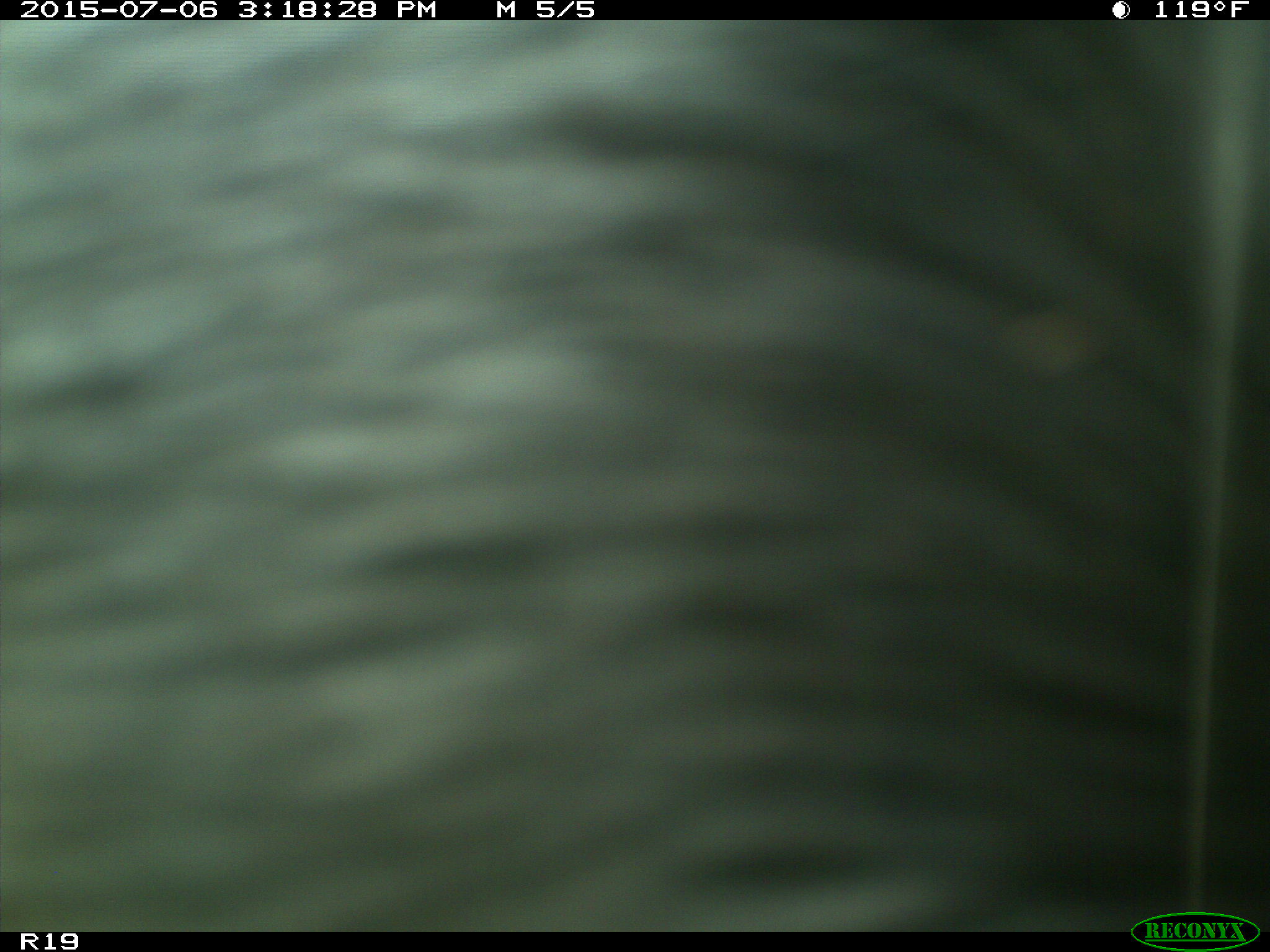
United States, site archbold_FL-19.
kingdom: Animalia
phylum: Chordata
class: Mammalia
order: Artiodactyla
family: Bovidae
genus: Bos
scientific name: Bos taurus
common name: domestic cow